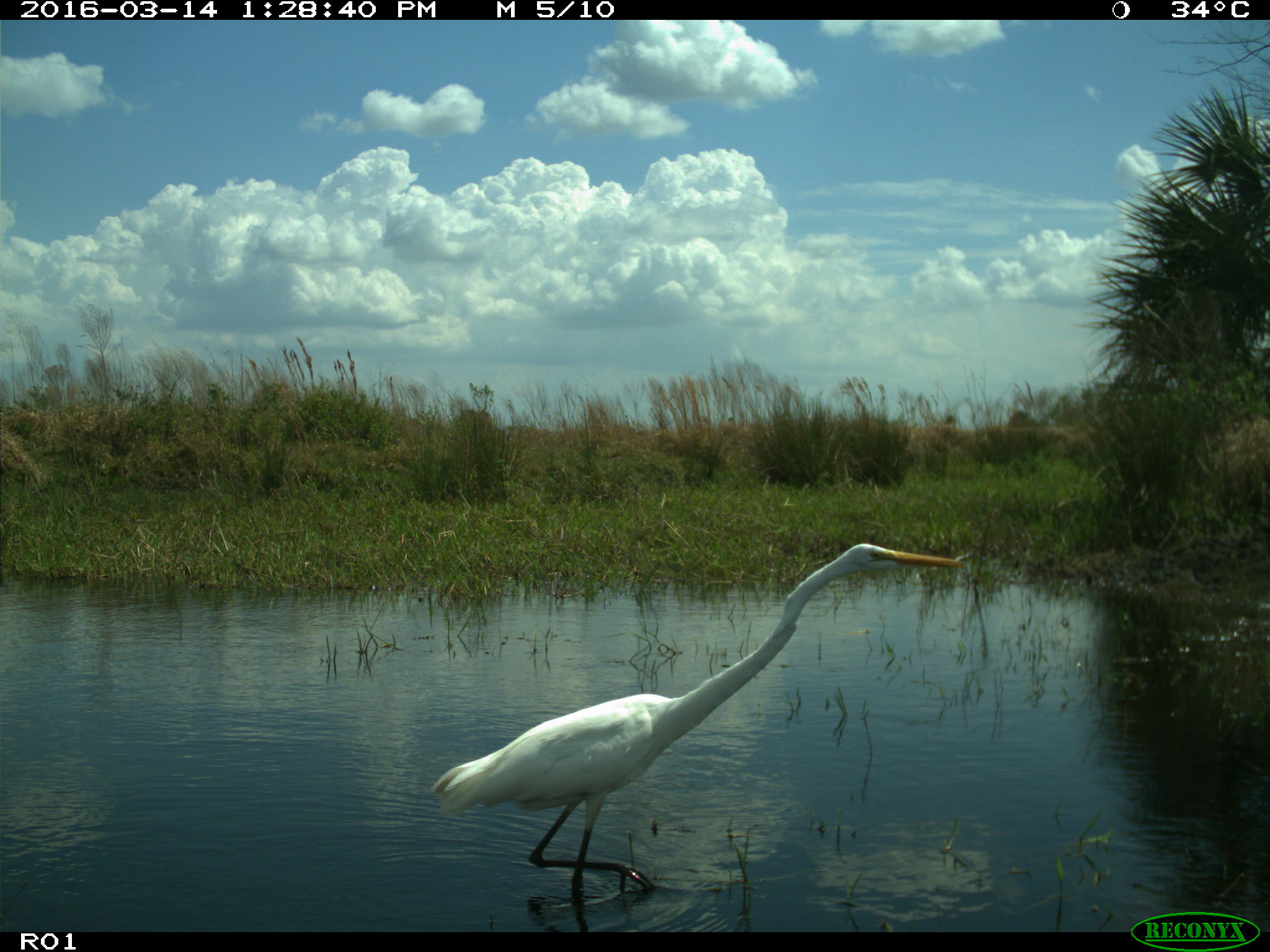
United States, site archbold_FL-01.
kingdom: Animalia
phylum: Chordata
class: Aves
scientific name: Aves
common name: birds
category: unidentified bird